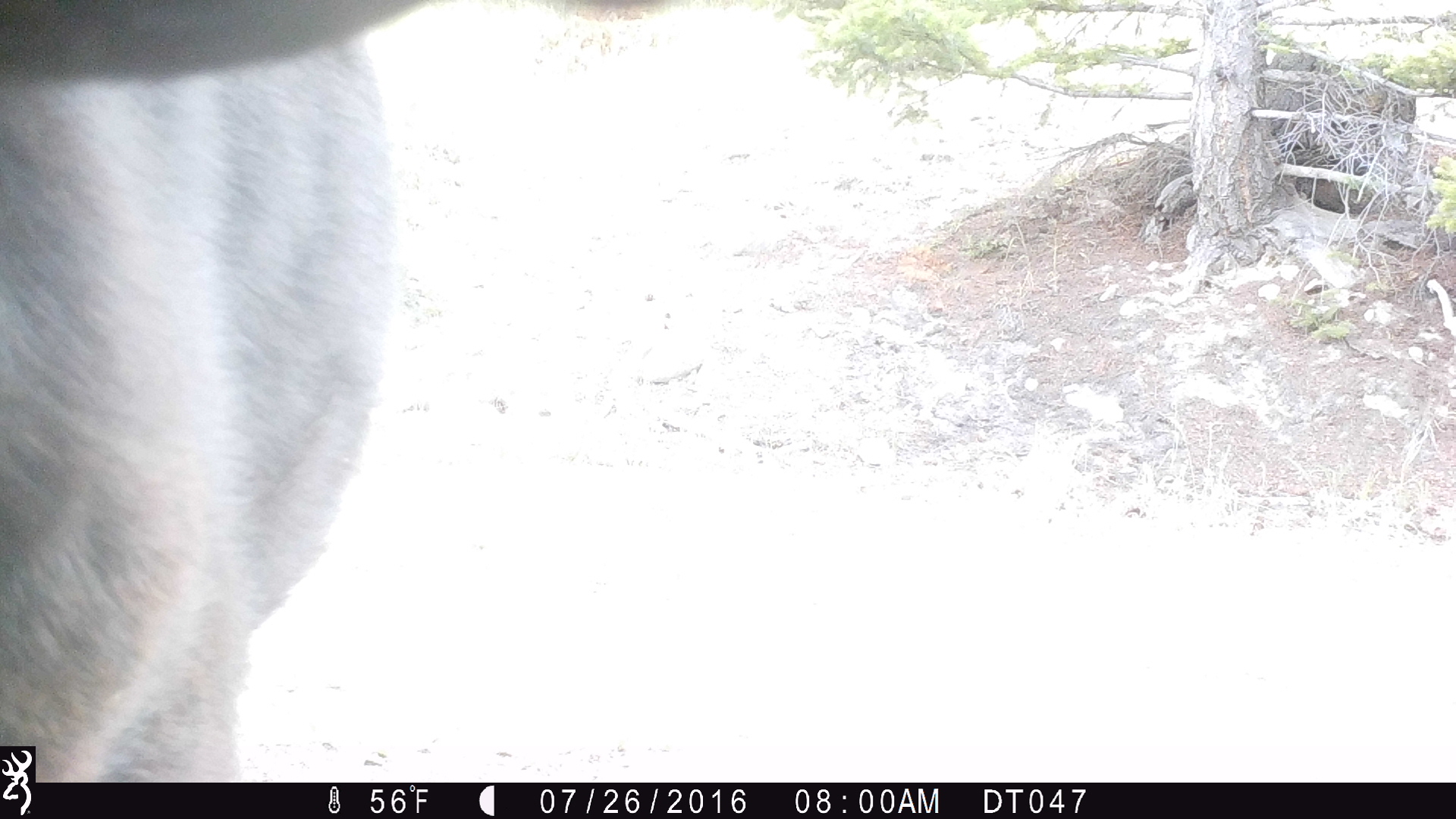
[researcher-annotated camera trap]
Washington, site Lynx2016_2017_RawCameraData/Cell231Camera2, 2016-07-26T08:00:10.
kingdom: Animalia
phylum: Chordata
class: Mammalia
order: Artiodactyla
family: Bovidae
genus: Bos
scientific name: Bos taurus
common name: domestic cattle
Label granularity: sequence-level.